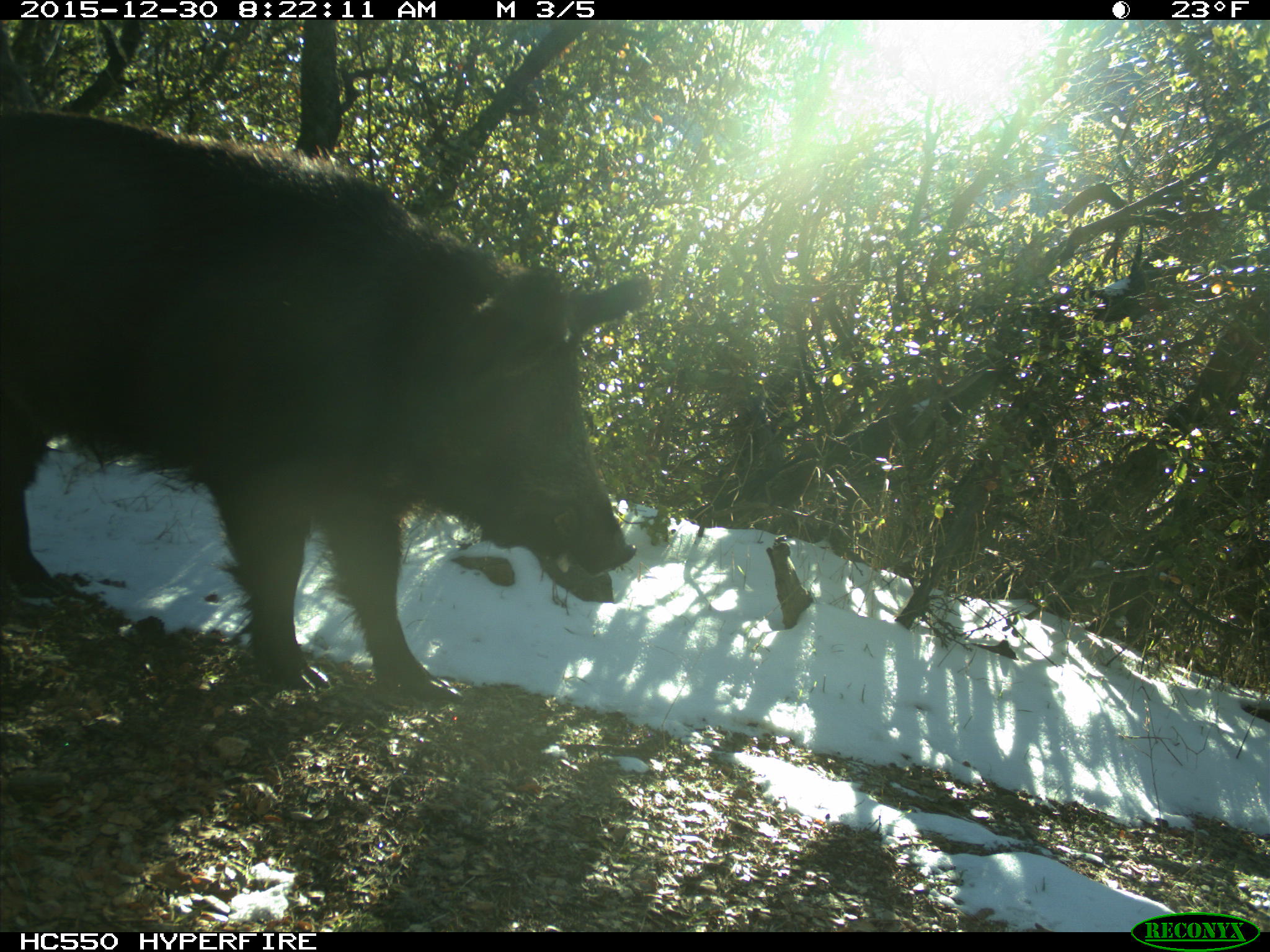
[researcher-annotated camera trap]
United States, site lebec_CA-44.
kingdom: Animalia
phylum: Chordata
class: Mammalia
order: Artiodactyla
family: Suidae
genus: Sus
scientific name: Sus scrofa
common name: wild boar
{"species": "Sus scrofa (wild boar)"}